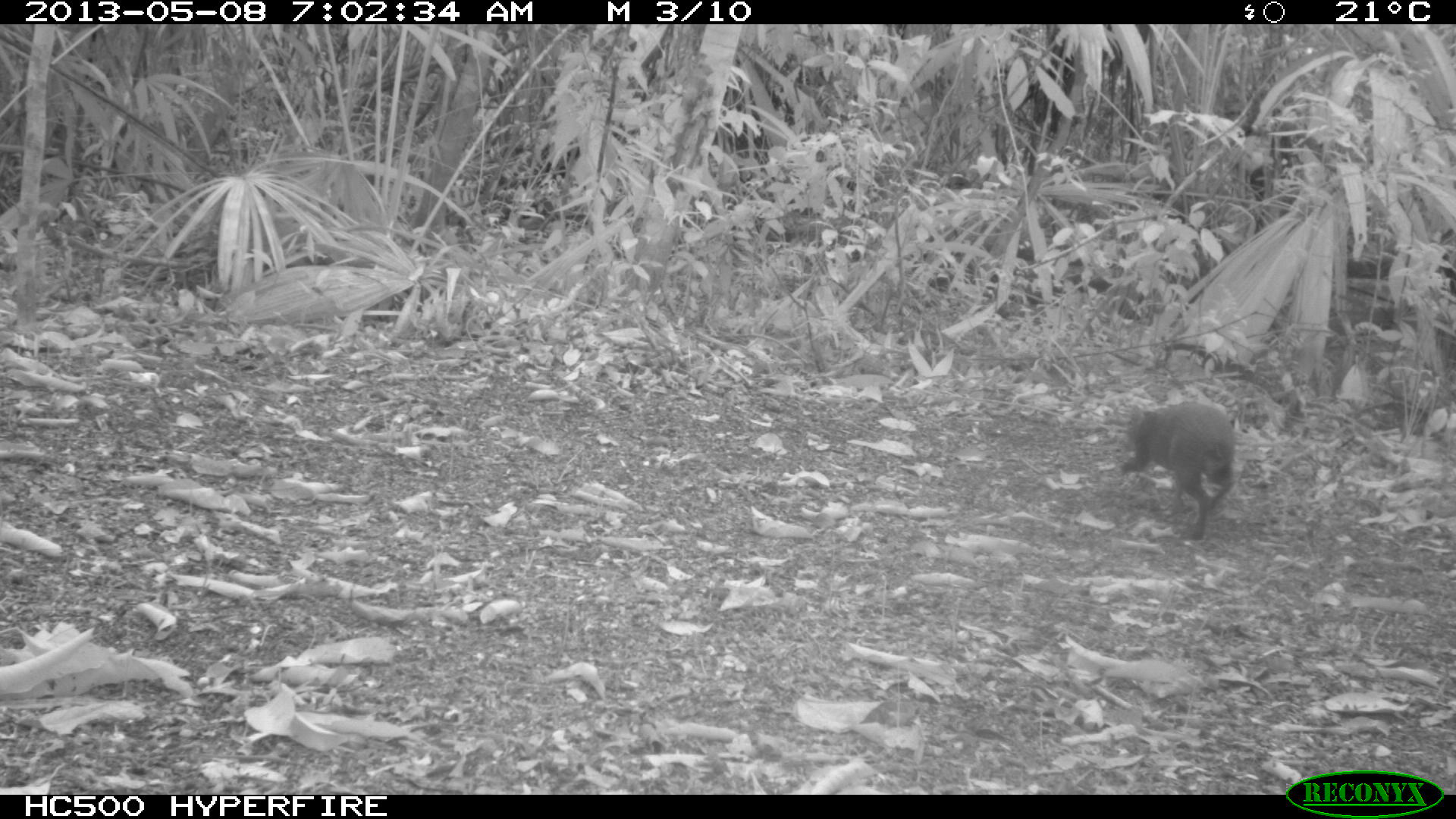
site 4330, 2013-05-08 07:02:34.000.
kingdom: Animalia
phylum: Chordata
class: Mammalia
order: Rodentia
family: Dasyproctidae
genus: Dasyprocta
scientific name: Dasyprocta punctata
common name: central american agouti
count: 1